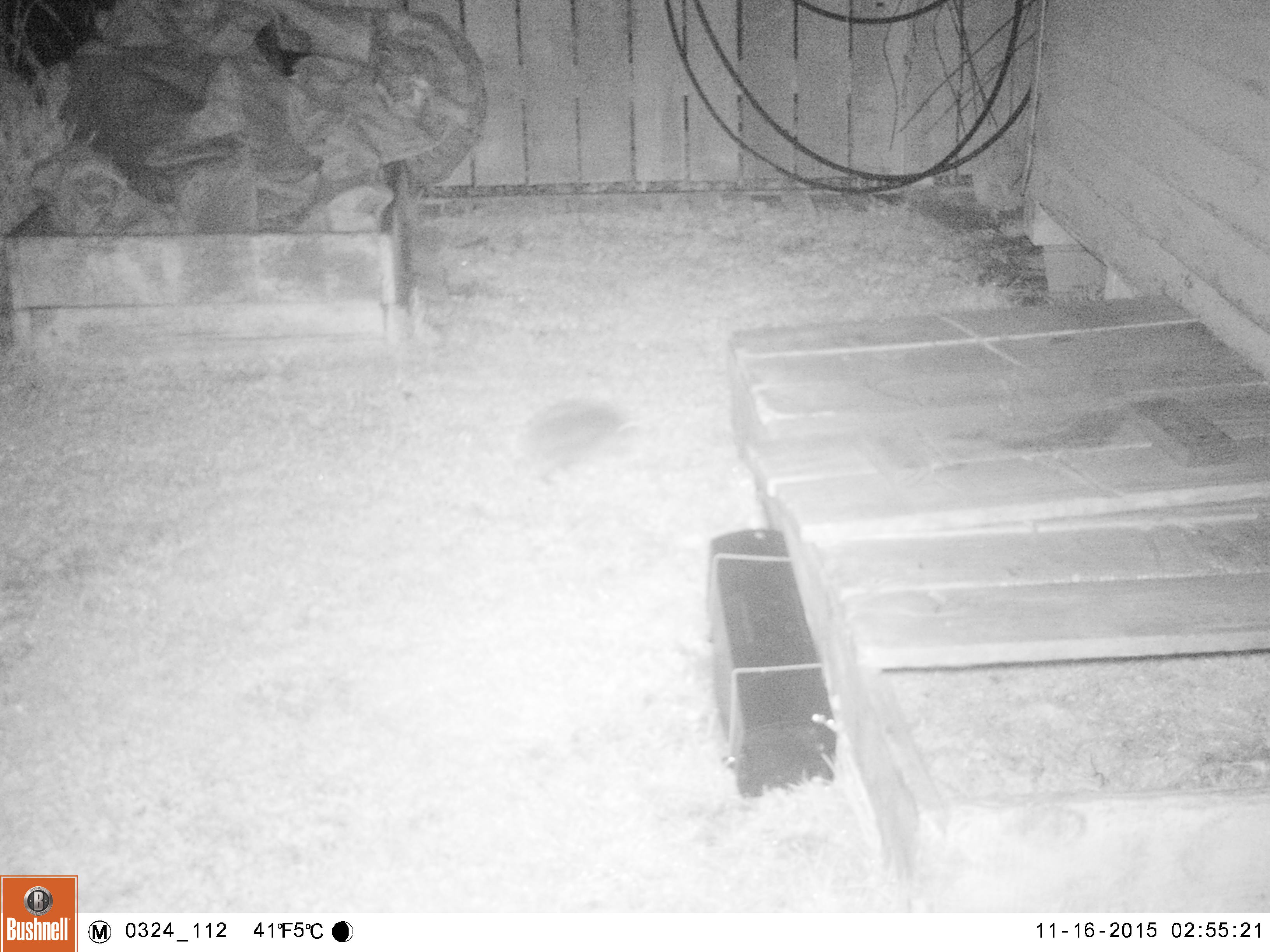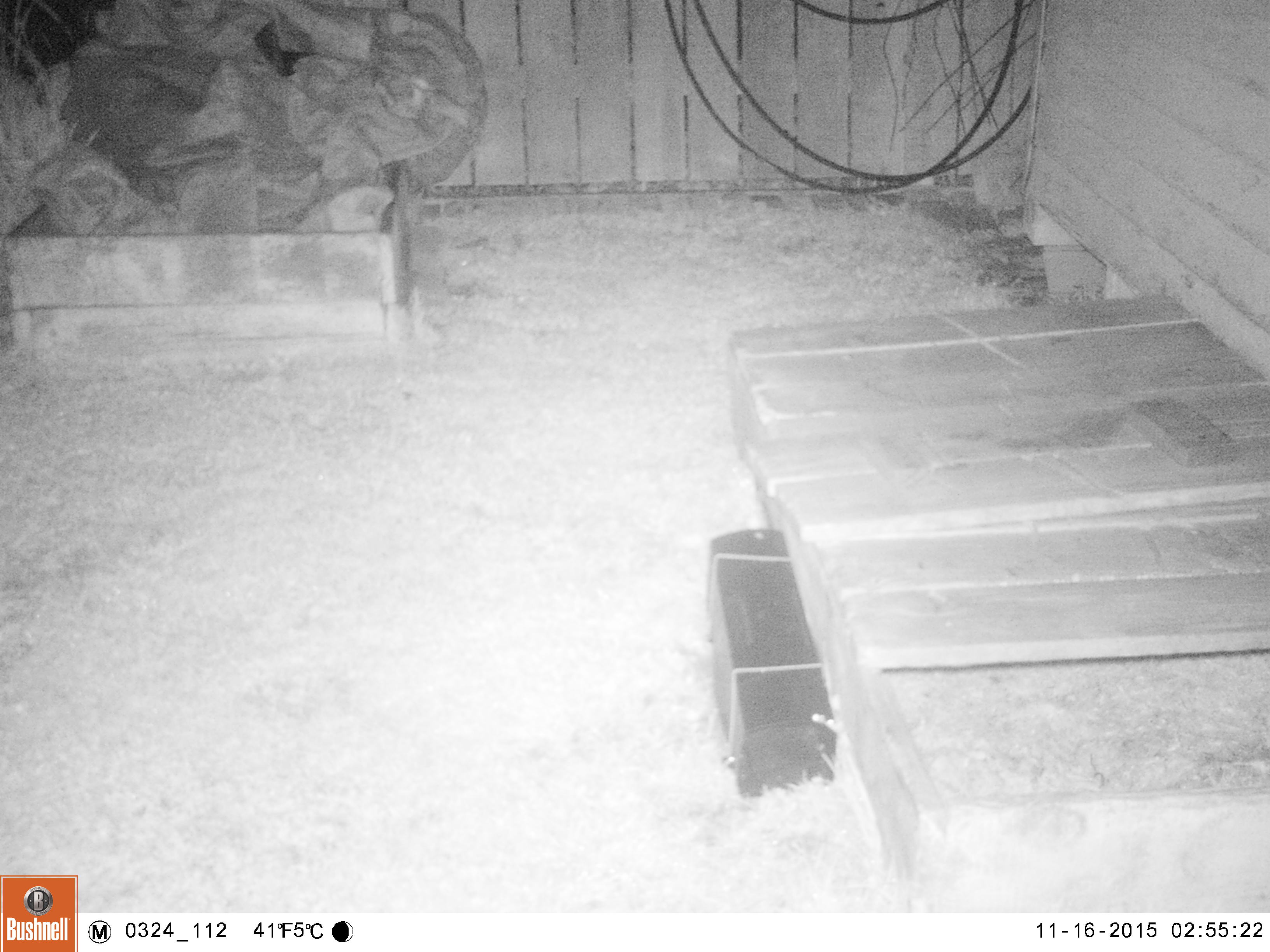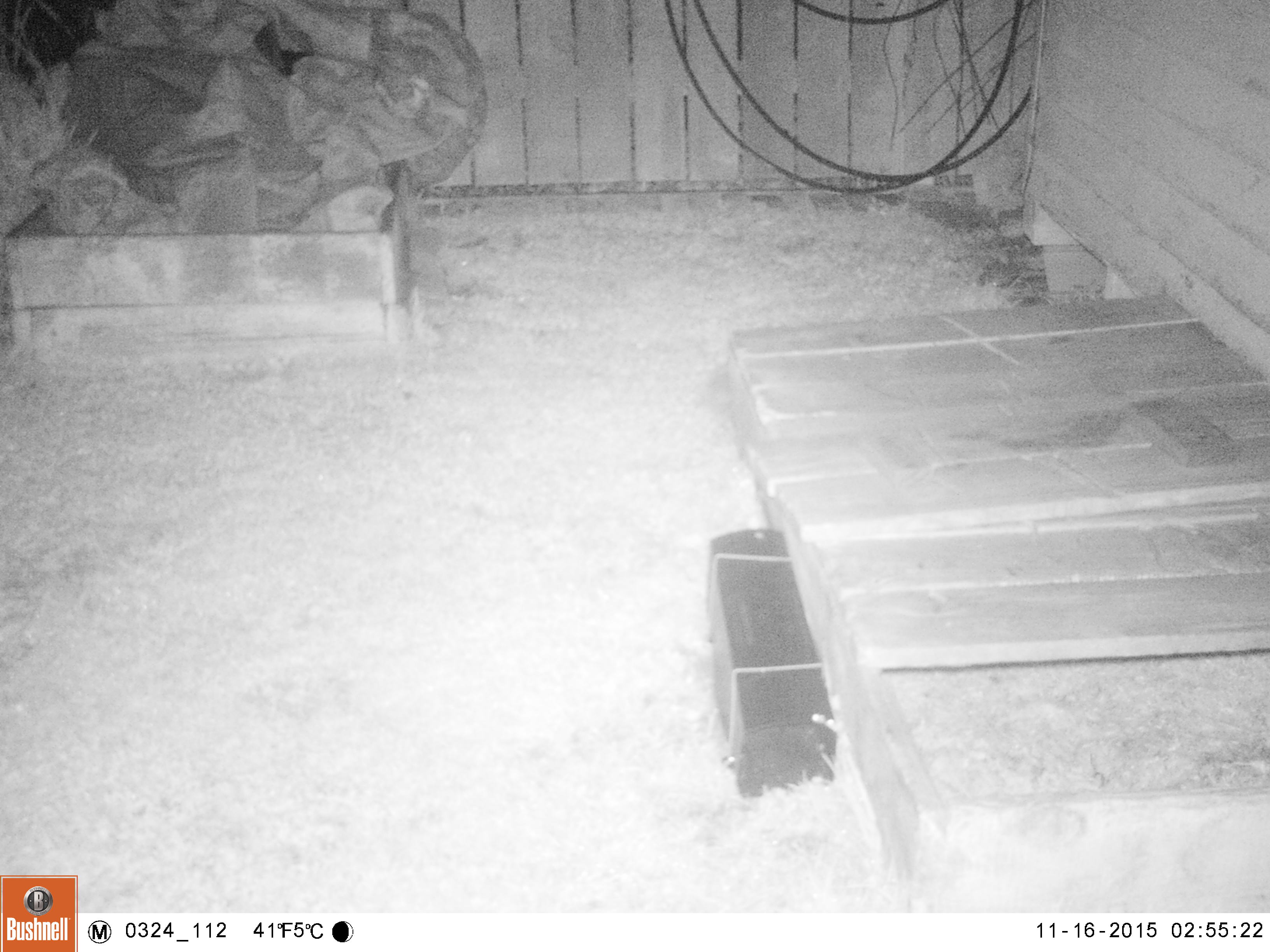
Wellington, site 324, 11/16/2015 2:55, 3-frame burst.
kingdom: Animalia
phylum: Chordata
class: Mammalia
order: Eulipotyphla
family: Erinaceidae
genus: Erinaceus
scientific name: Erinaceus europaeus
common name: hedgehog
Hedgehog (Erinaceus europaeus).